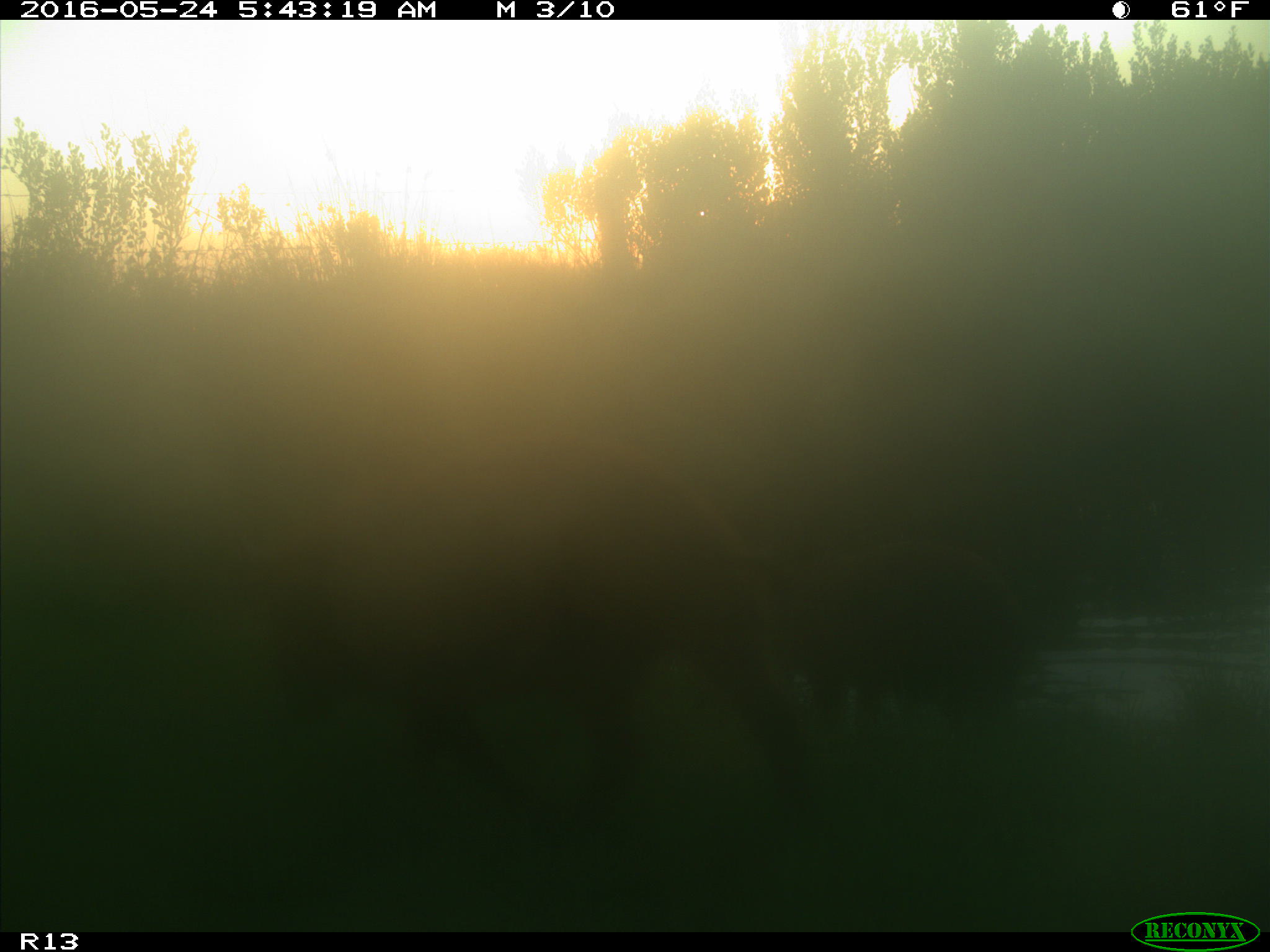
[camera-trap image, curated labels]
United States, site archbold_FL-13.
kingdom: Animalia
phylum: Chordata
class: Mammalia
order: Artiodactyla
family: Suidae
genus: Sus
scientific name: Sus scrofa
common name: wild boar